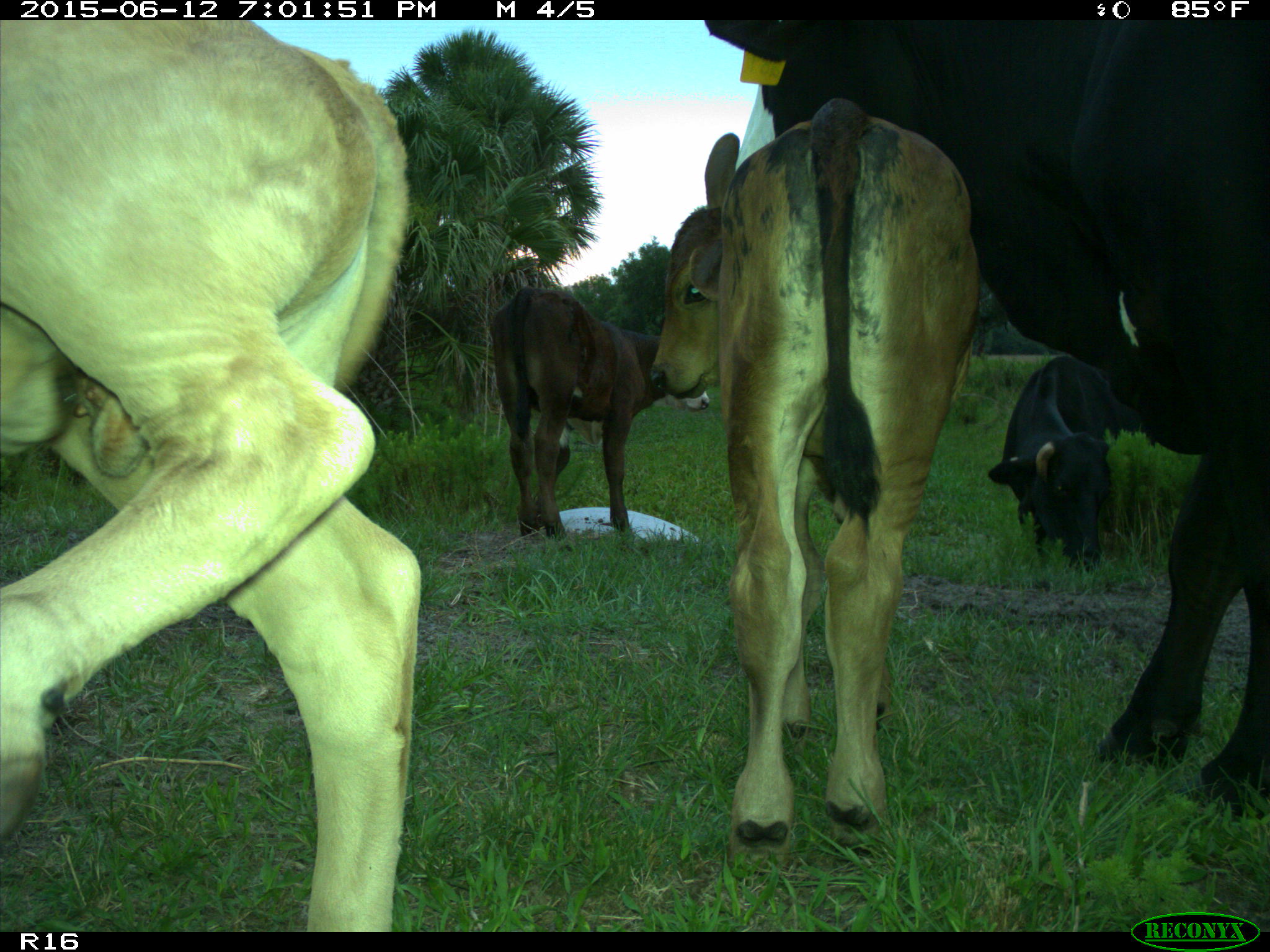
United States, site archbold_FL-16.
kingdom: Animalia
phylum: Chordata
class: Mammalia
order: Artiodactyla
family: Bovidae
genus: Bos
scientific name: Bos taurus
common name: domestic cow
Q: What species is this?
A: Bos taurus (domestic cow).